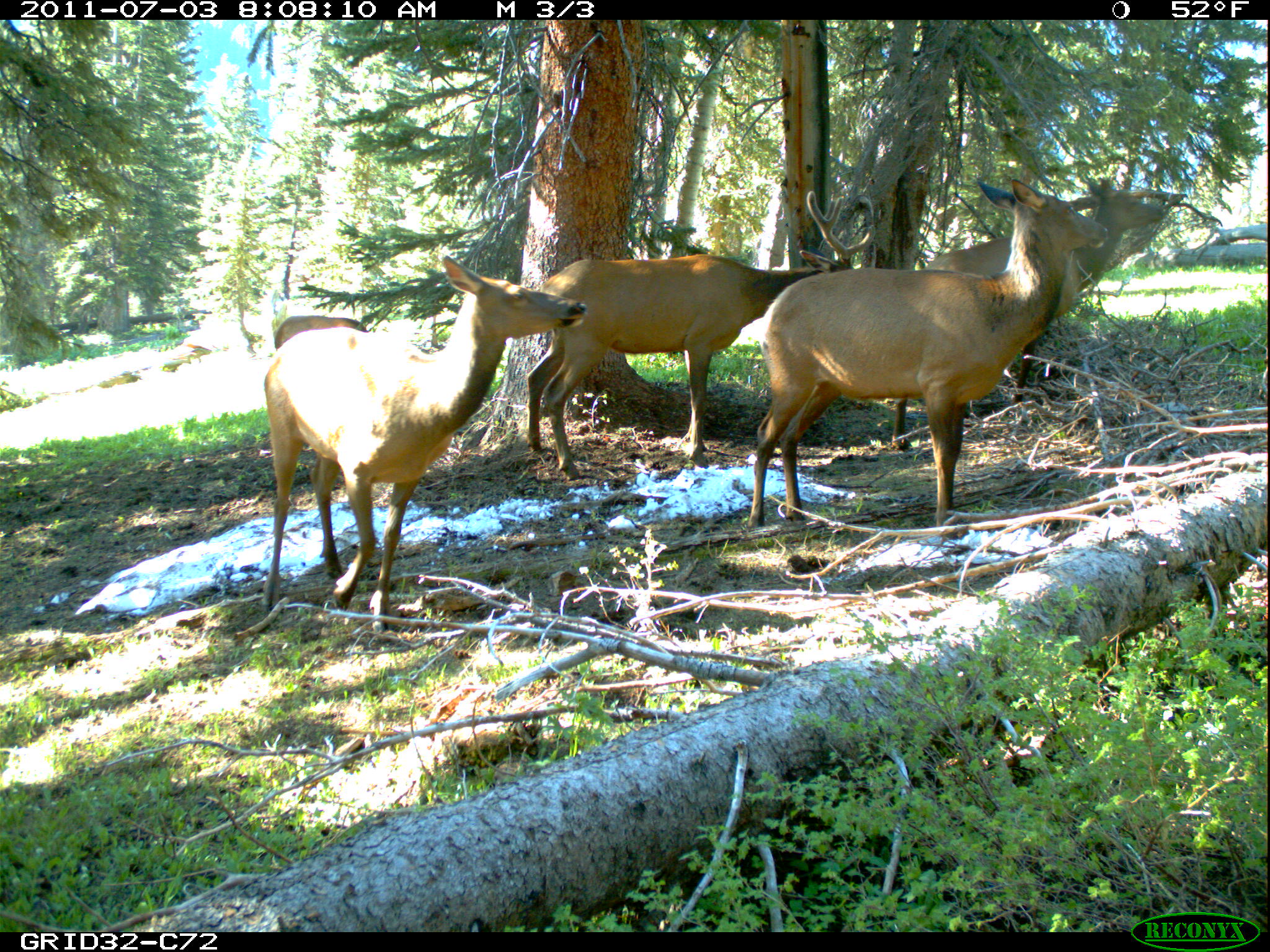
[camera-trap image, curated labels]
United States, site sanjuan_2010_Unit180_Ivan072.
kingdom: Animalia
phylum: Chordata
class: Mammalia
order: Artiodactyla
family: Cervidae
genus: Cervus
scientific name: Cervus elaphus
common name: red deer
Cervus elaphus (red deer).